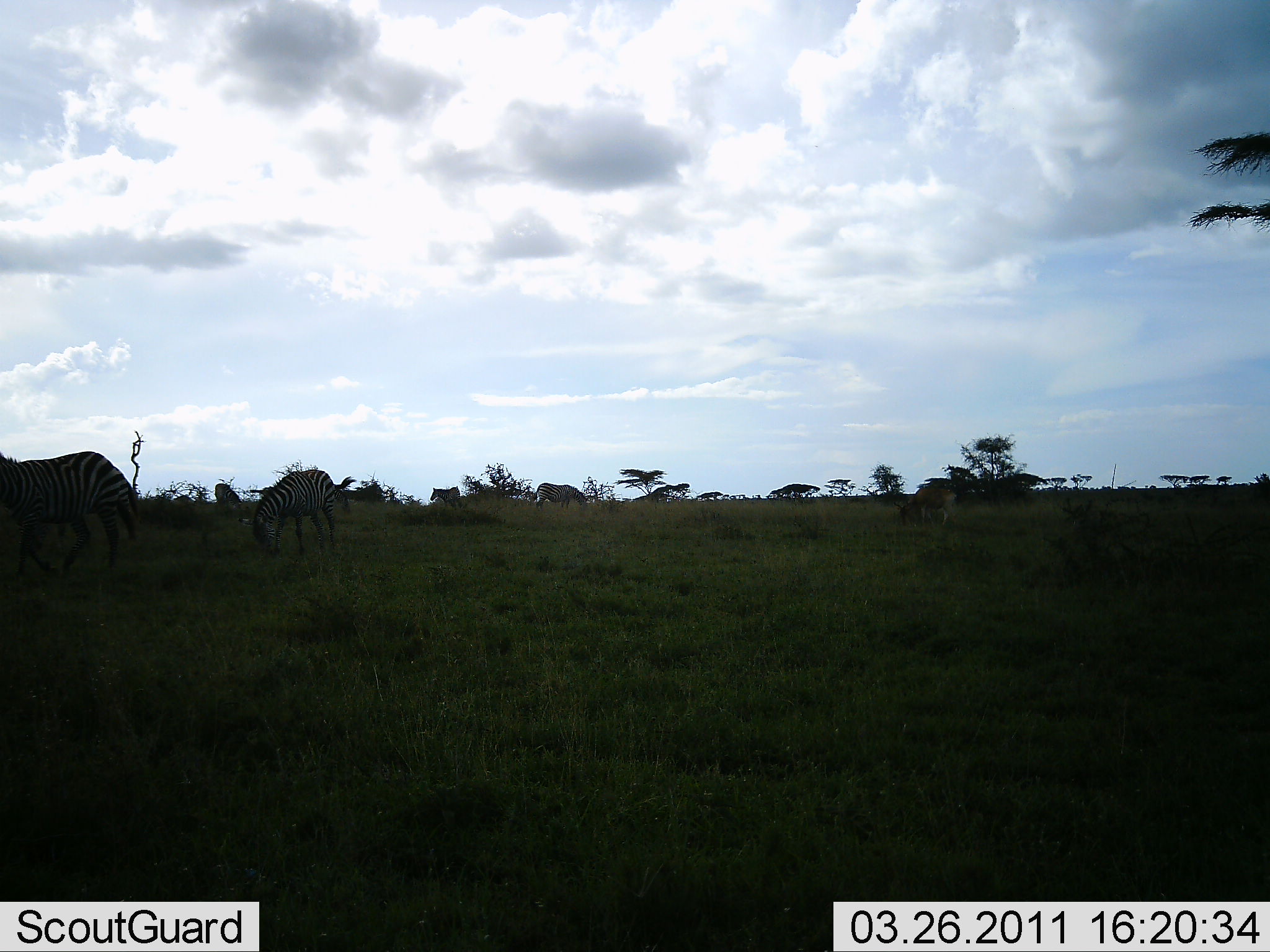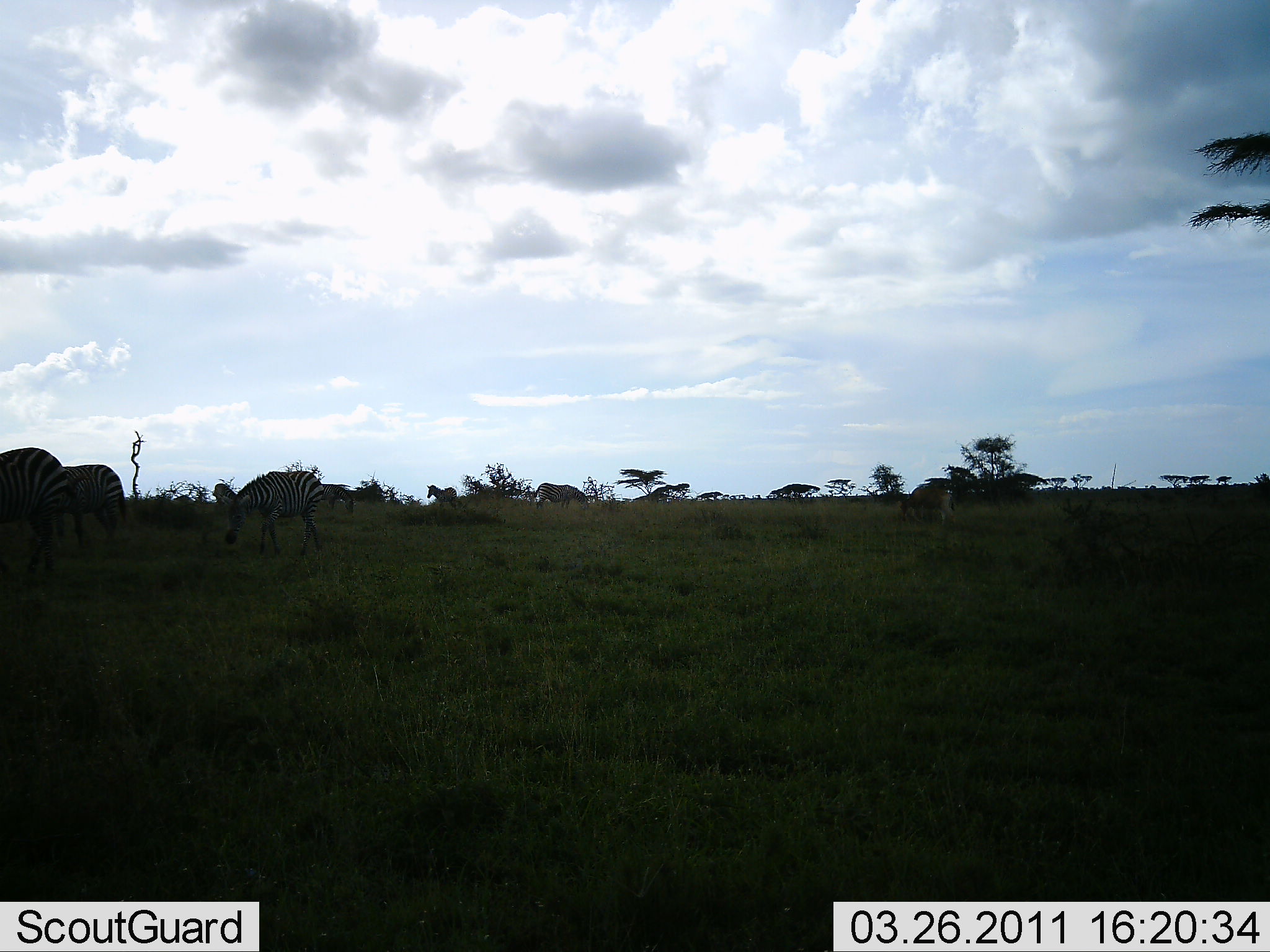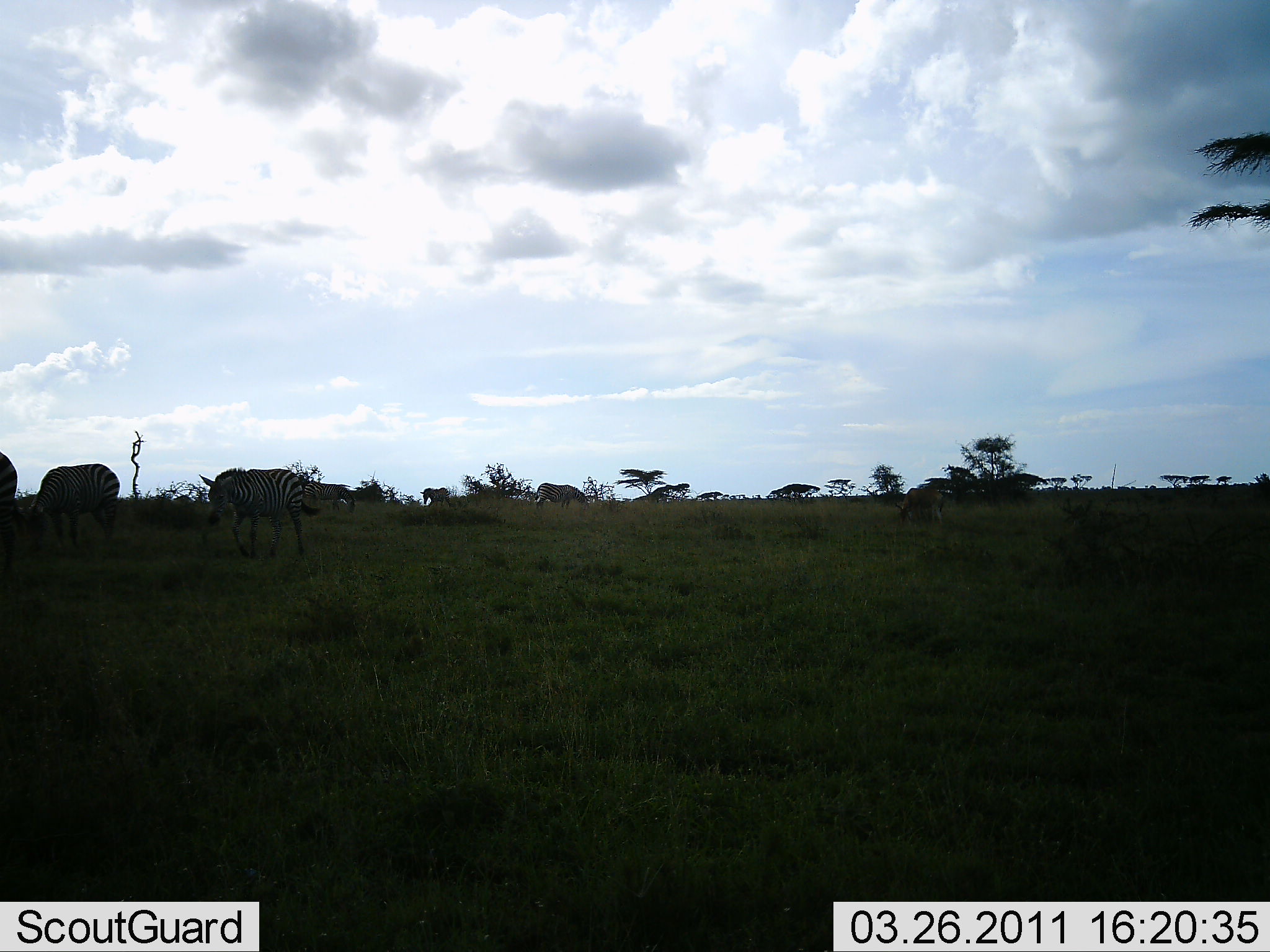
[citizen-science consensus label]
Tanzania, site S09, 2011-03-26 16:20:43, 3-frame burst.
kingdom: Animalia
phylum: Chordata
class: Mammalia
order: Perissodactyla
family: Equidae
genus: Equus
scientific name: Equus quagga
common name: plains zebra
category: zebra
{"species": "zebra (plains zebra) (Equus quagga)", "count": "7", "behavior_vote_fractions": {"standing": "45%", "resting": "0%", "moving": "55%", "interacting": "0%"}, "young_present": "0%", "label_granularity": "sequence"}